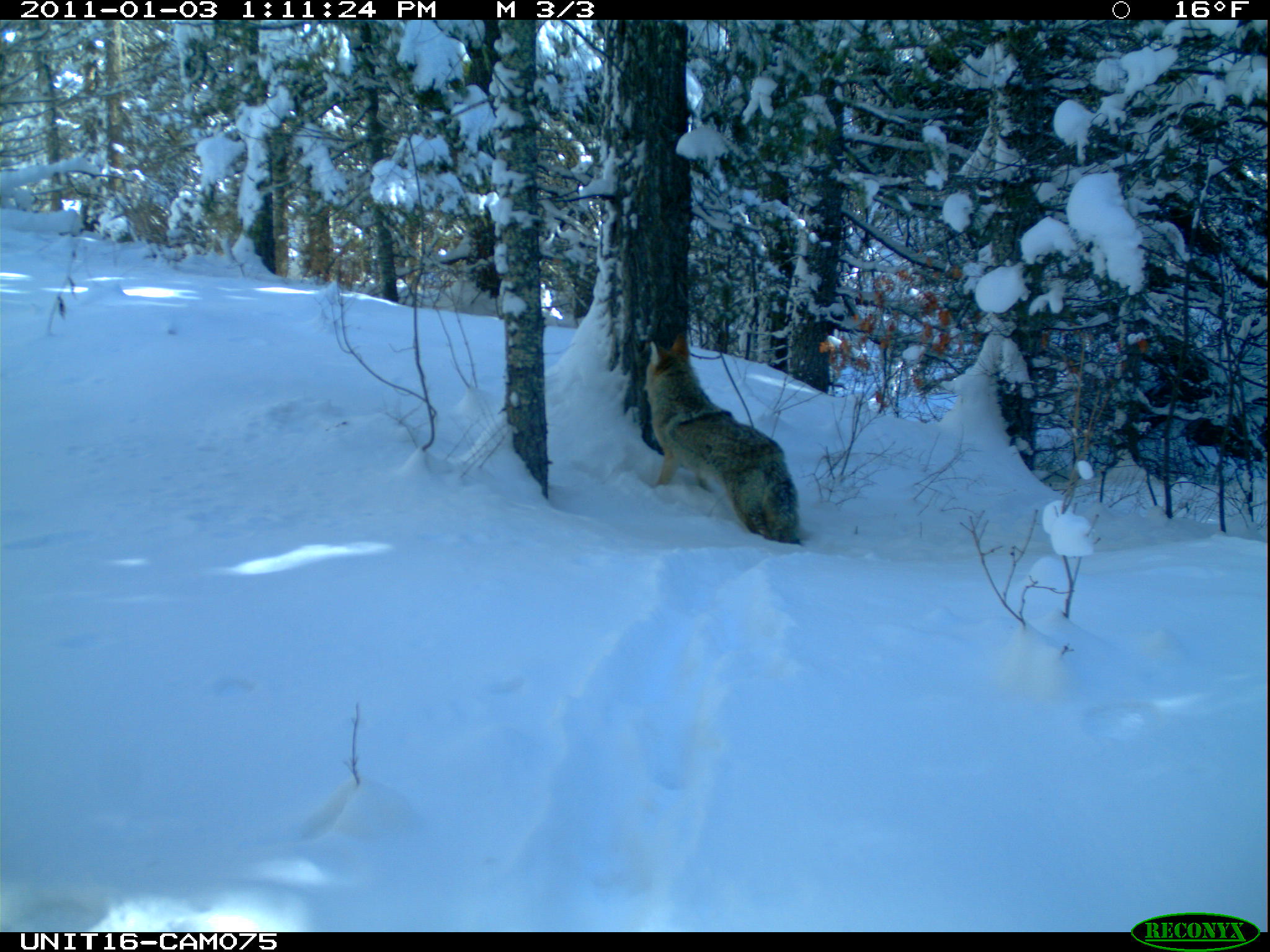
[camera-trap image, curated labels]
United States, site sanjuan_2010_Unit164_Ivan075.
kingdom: Animalia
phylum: Chordata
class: Mammalia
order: Carnivora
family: Canidae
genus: Canis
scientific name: Canis latrans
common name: coyote